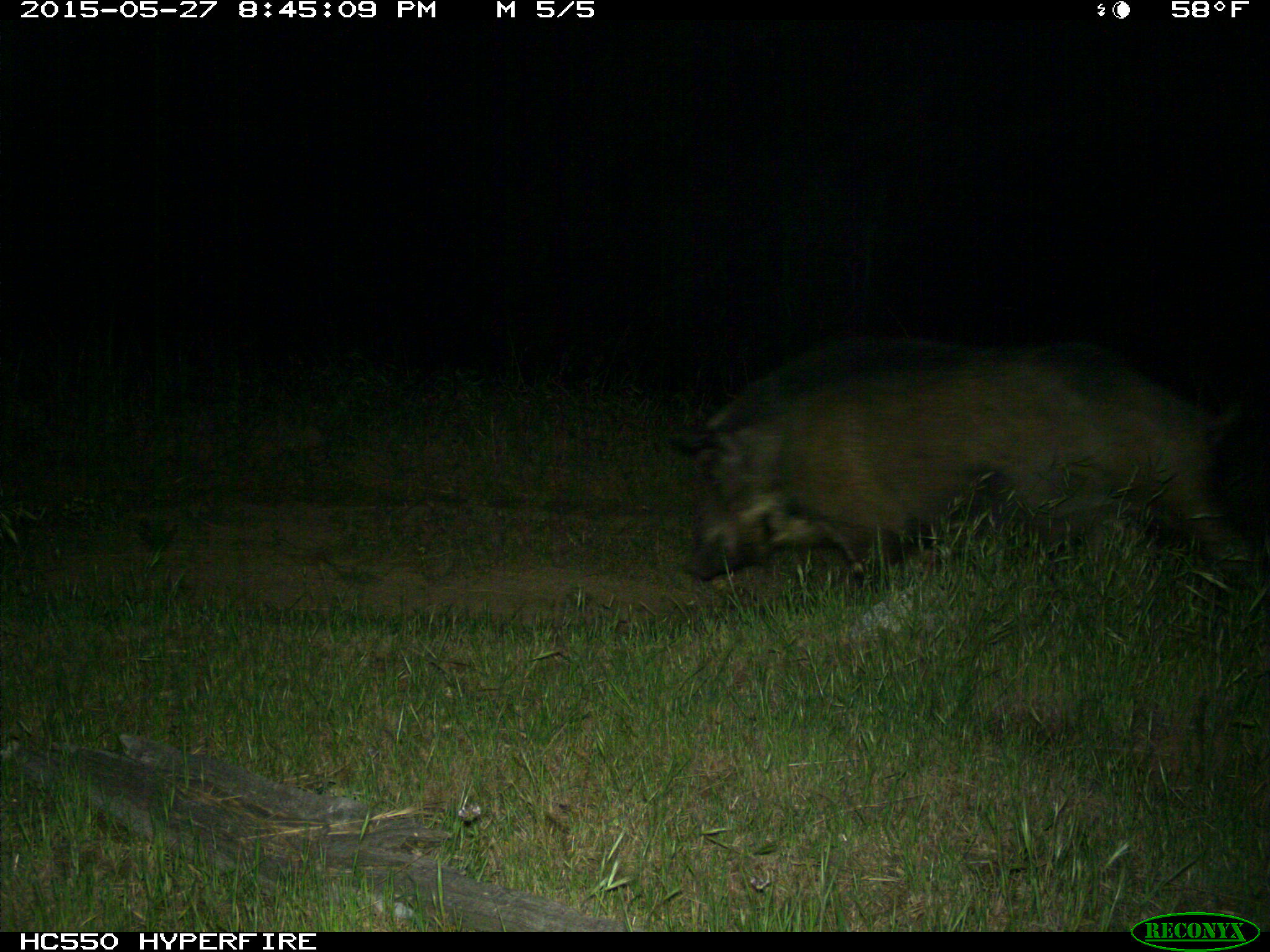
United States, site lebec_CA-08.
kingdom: Animalia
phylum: Chordata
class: Mammalia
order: Artiodactyla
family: Suidae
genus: Sus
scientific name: Sus scrofa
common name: wild boar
Sus scrofa (wild boar).